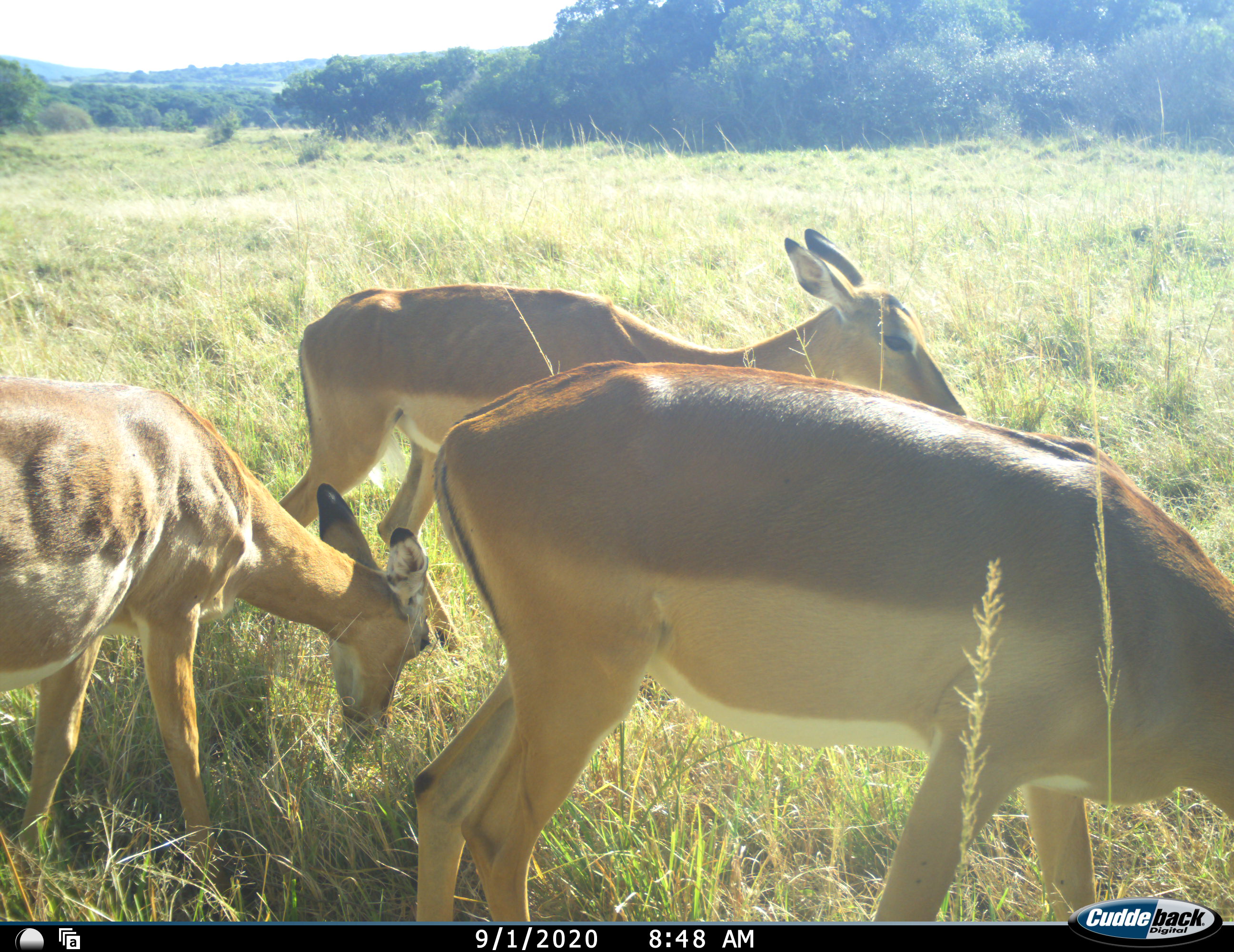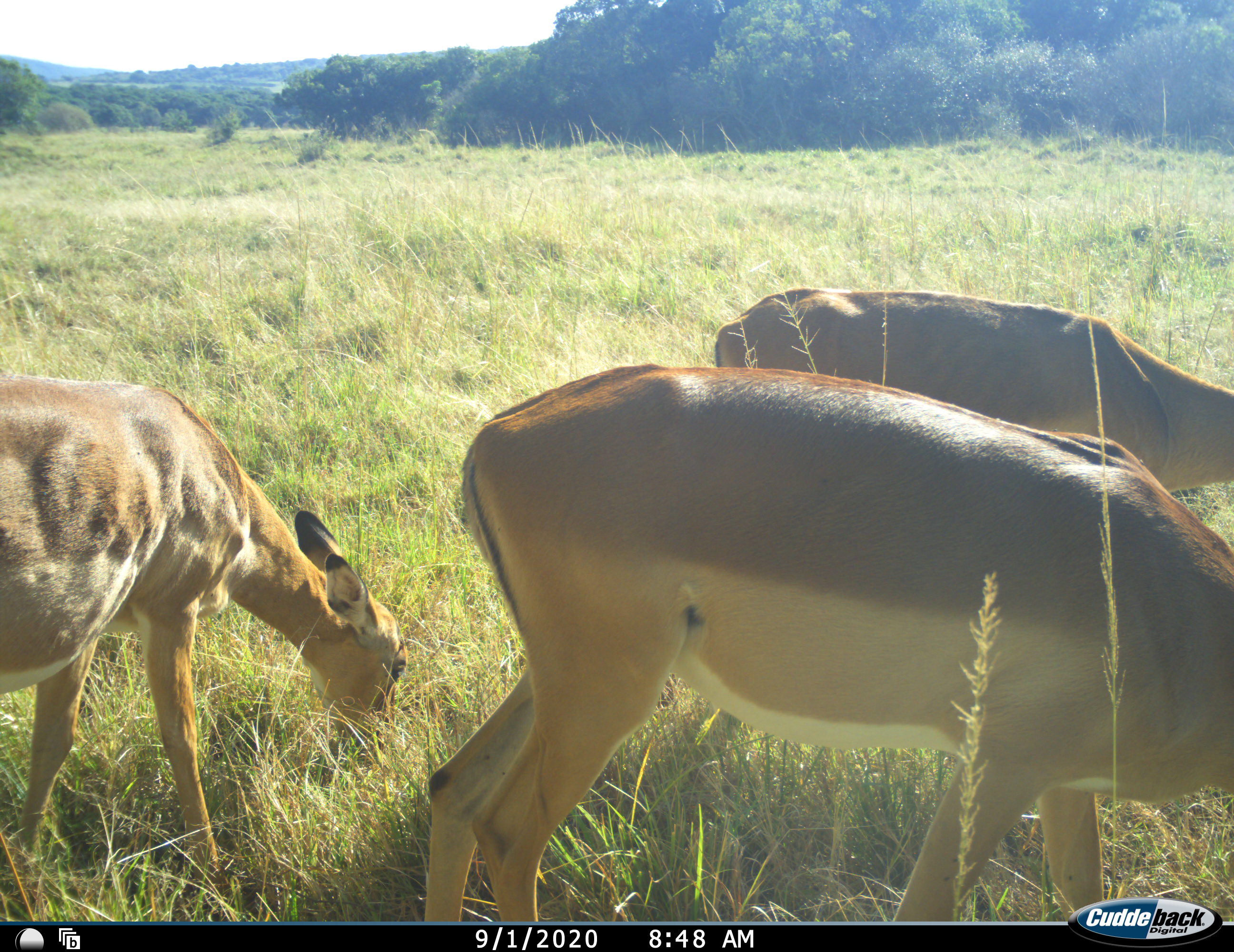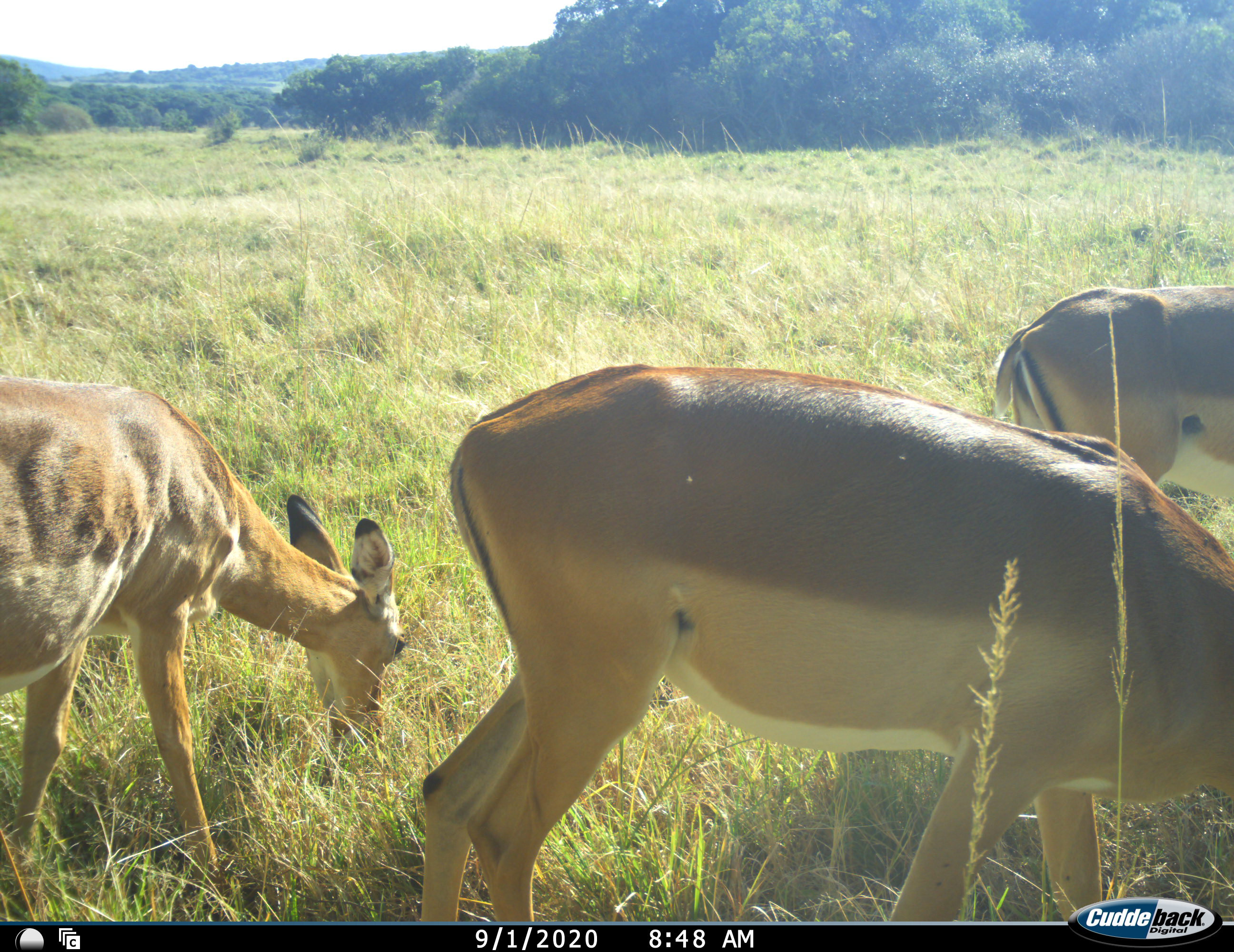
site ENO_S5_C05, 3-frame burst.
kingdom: Animalia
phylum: Chordata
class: Mammalia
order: Artiodactyla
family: Bovidae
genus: Aepyceros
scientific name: Aepyceros melampus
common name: impala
Impala (Aepyceros melampus), count 3. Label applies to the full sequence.